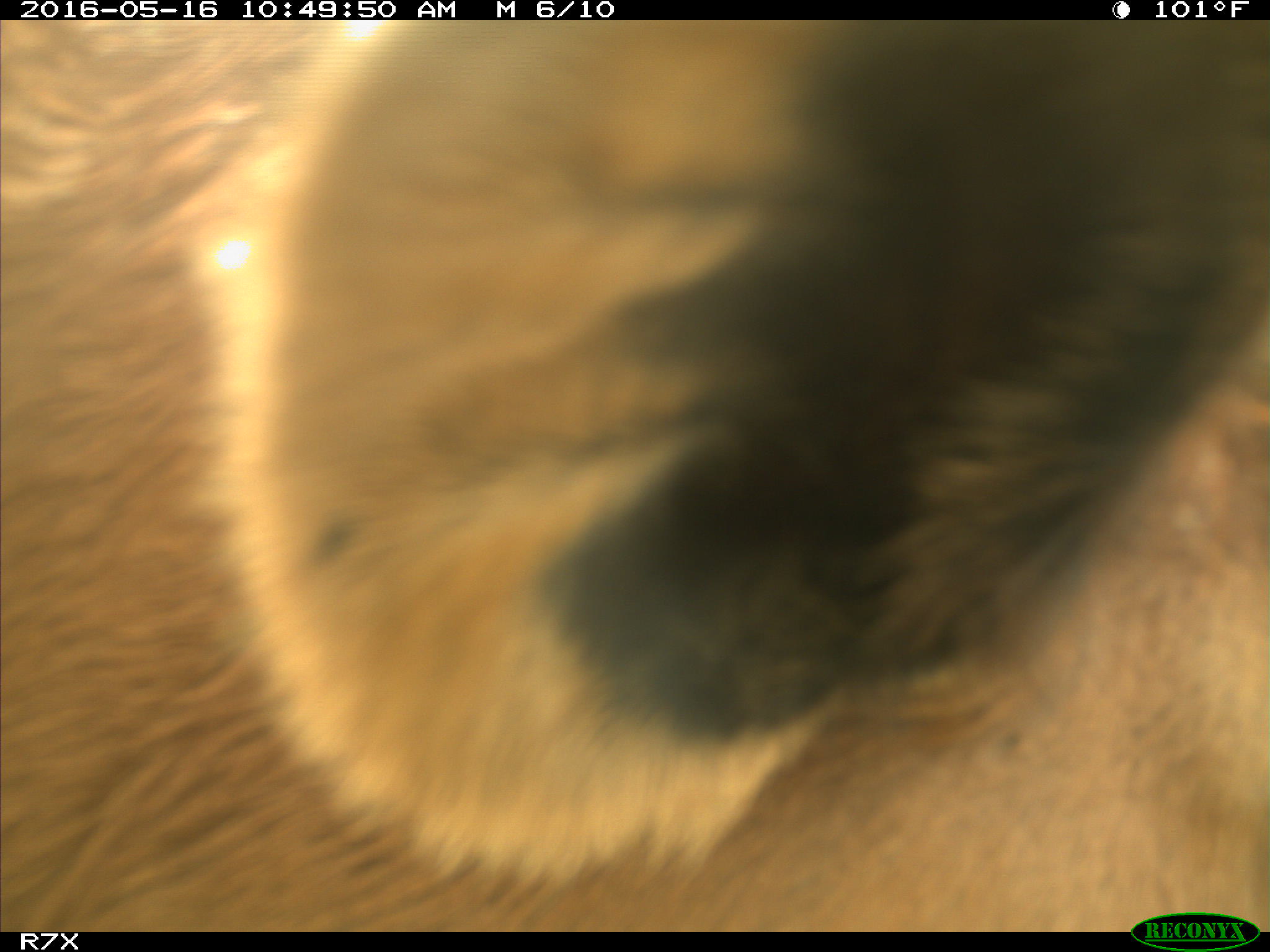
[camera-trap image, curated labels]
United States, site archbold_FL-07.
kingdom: Animalia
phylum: Chordata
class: Mammalia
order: Artiodactyla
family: Bovidae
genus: Bos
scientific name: Bos taurus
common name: domestic cow